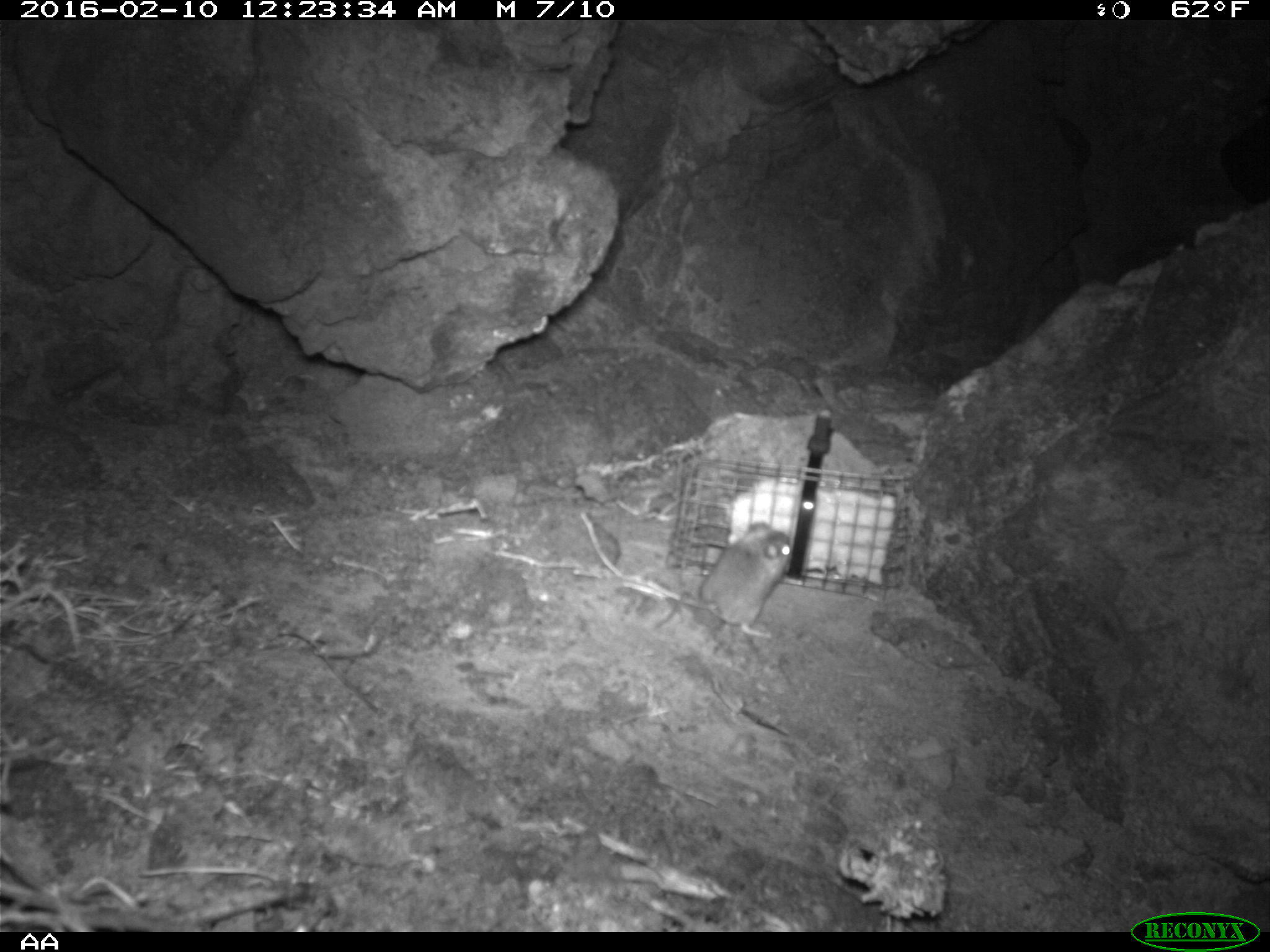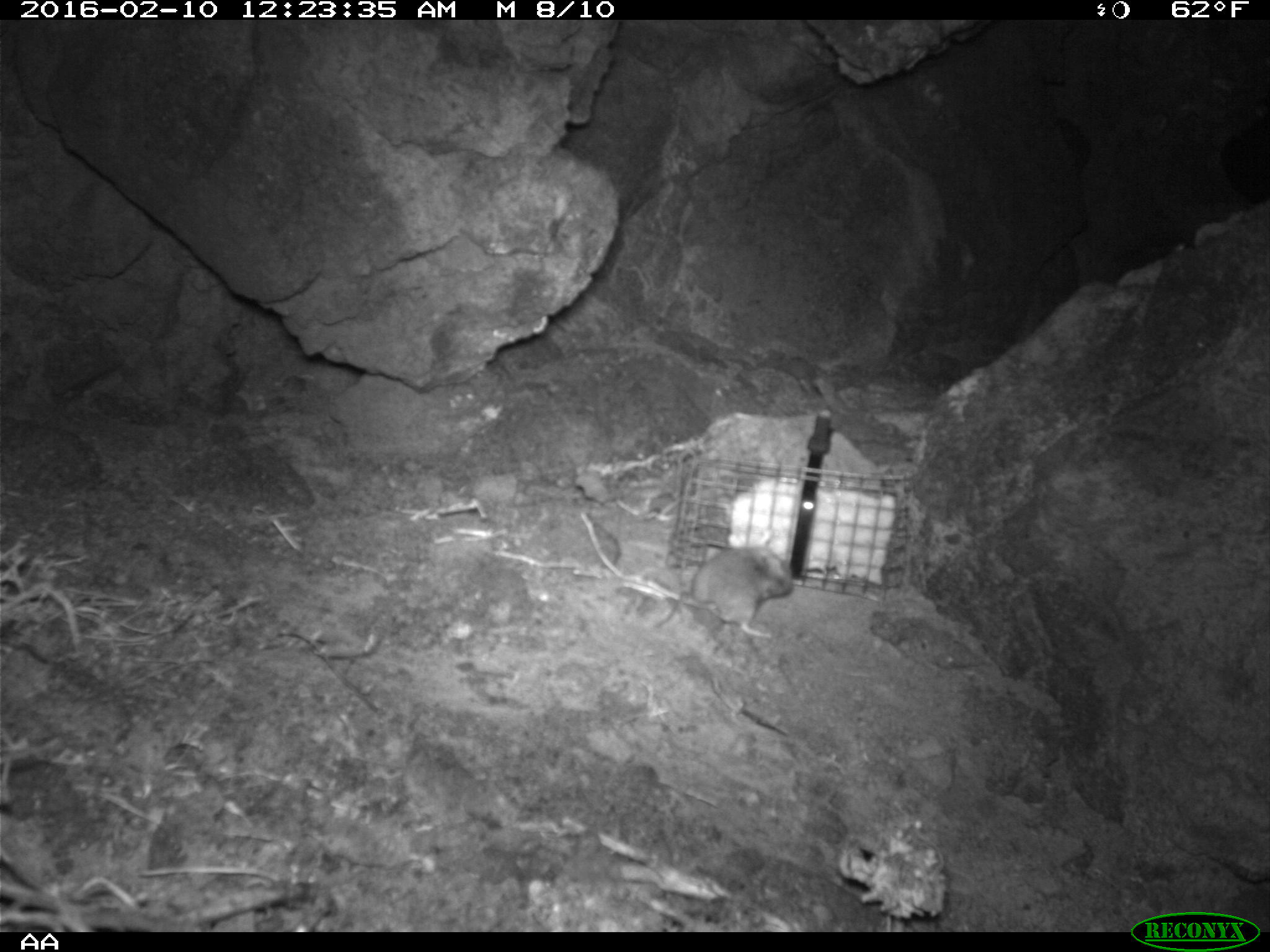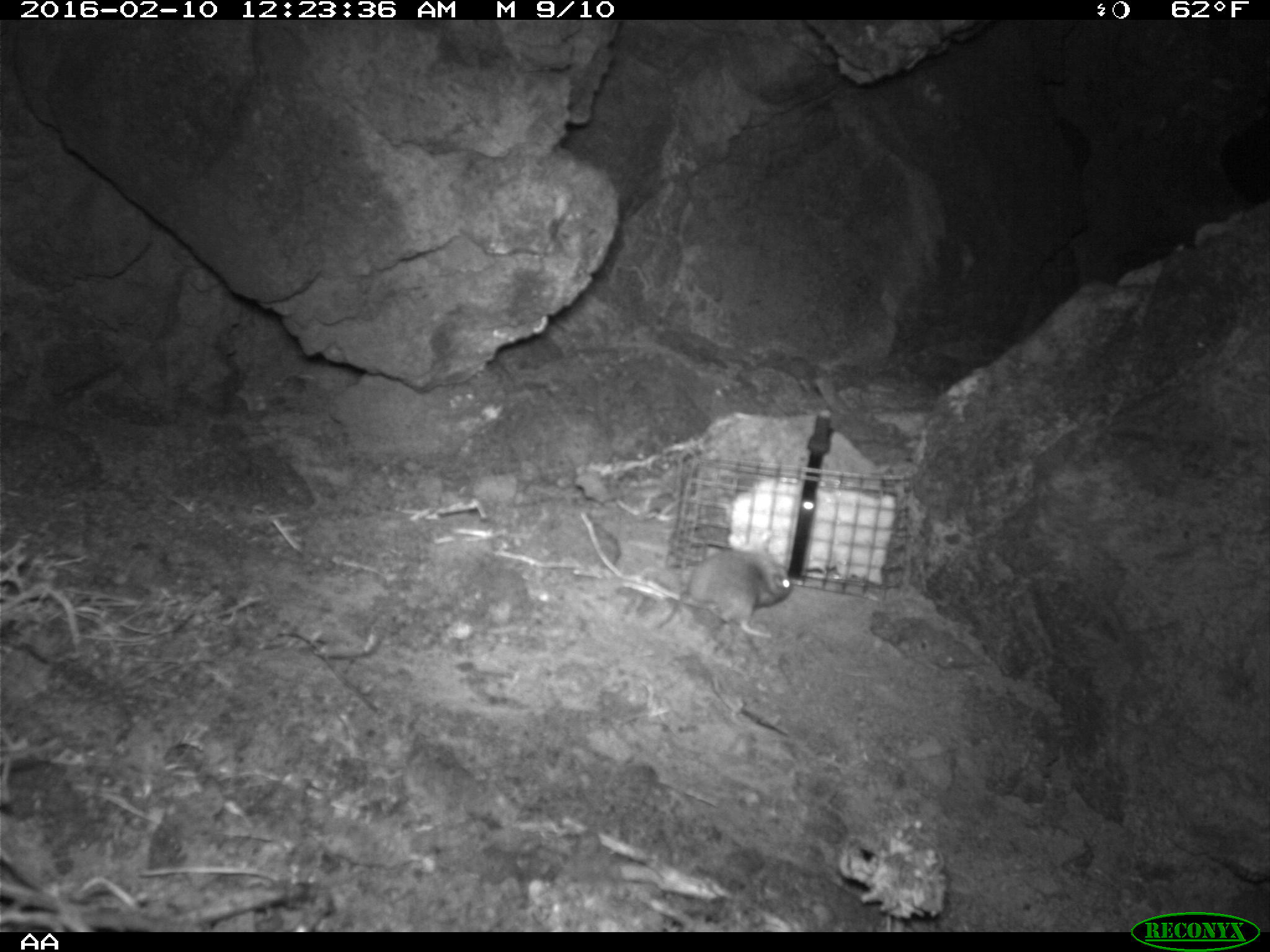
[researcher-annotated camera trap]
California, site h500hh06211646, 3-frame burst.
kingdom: Animalia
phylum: Chordata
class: Mammalia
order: Rodentia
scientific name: Rodentia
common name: rodent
Rodent (Rodentia).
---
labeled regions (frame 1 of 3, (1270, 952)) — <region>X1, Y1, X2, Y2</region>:
rodent: <region>654, 520, 793, 638</region>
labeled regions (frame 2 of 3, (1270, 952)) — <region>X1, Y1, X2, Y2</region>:
rodent: <region>652, 547, 791, 637</region>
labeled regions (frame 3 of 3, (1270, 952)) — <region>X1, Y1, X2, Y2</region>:
rodent: <region>648, 544, 788, 640</region>